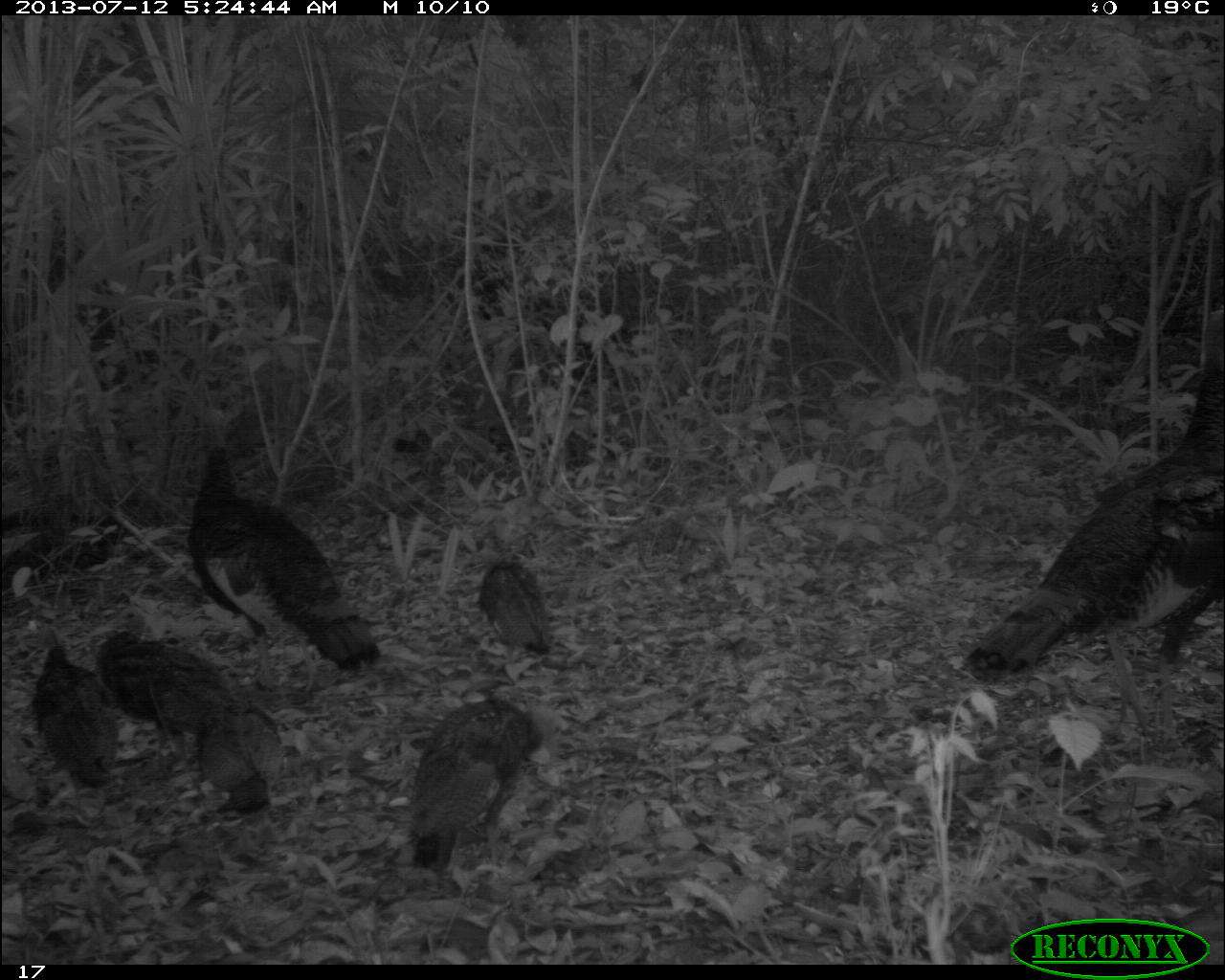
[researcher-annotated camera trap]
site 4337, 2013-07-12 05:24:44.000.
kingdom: Animalia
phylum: Chordata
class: Aves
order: Galliformes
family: Phasianidae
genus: Meleagris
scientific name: Meleagris ocellata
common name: ocellated turkey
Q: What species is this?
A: Meleagris ocellata (ocellated turkey).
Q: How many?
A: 7.